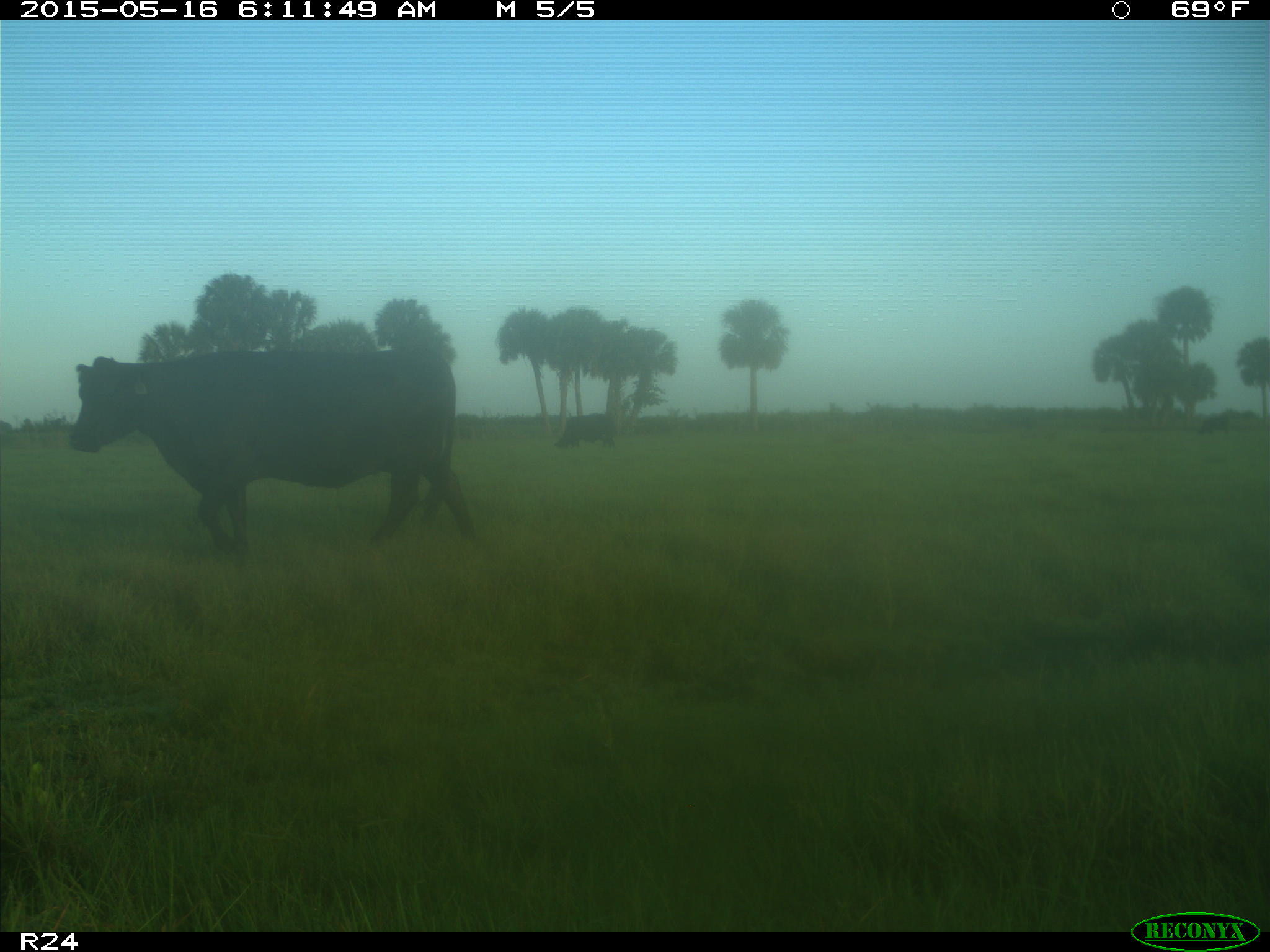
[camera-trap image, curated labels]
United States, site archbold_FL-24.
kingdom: Animalia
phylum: Chordata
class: Mammalia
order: Artiodactyla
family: Bovidae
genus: Bos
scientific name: Bos taurus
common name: domestic cow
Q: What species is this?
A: Bos taurus (domestic cow).